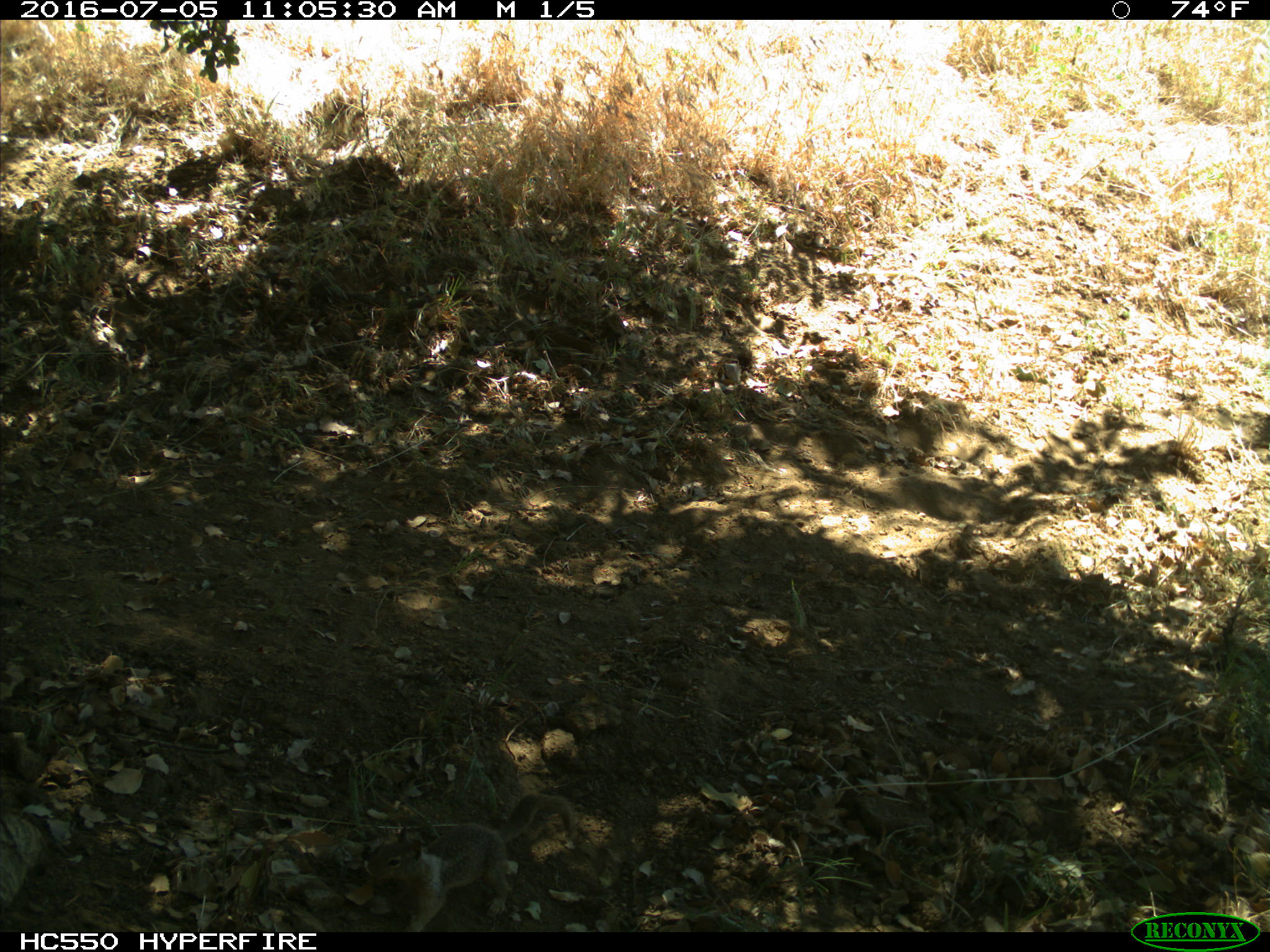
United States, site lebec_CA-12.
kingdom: Animalia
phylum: Chordata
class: Mammalia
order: Rodentia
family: Sciuridae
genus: Otospermophilus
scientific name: Otospermophilus beecheyi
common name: california ground squirrel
Otospermophilus beecheyi (california ground squirrel).